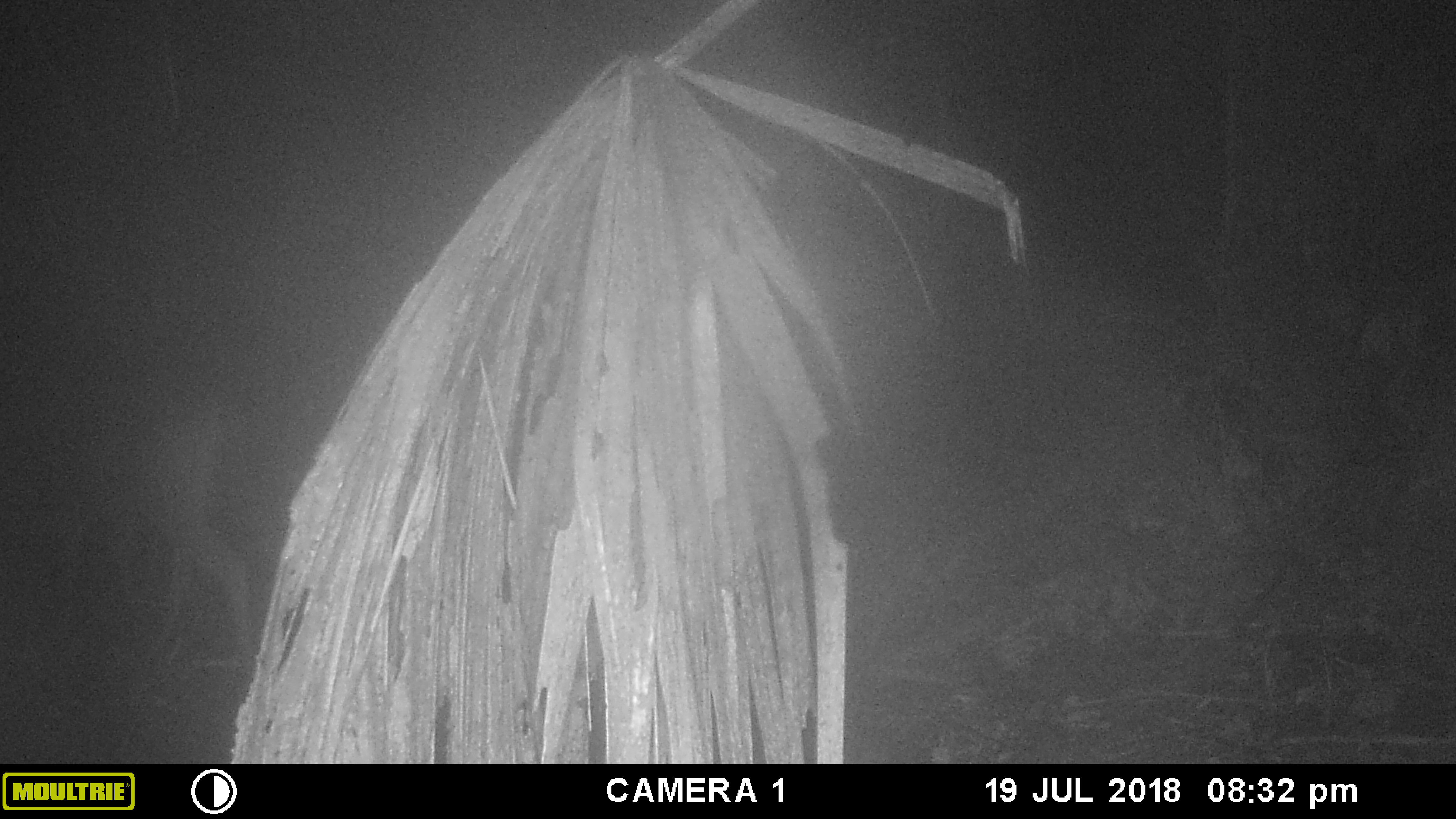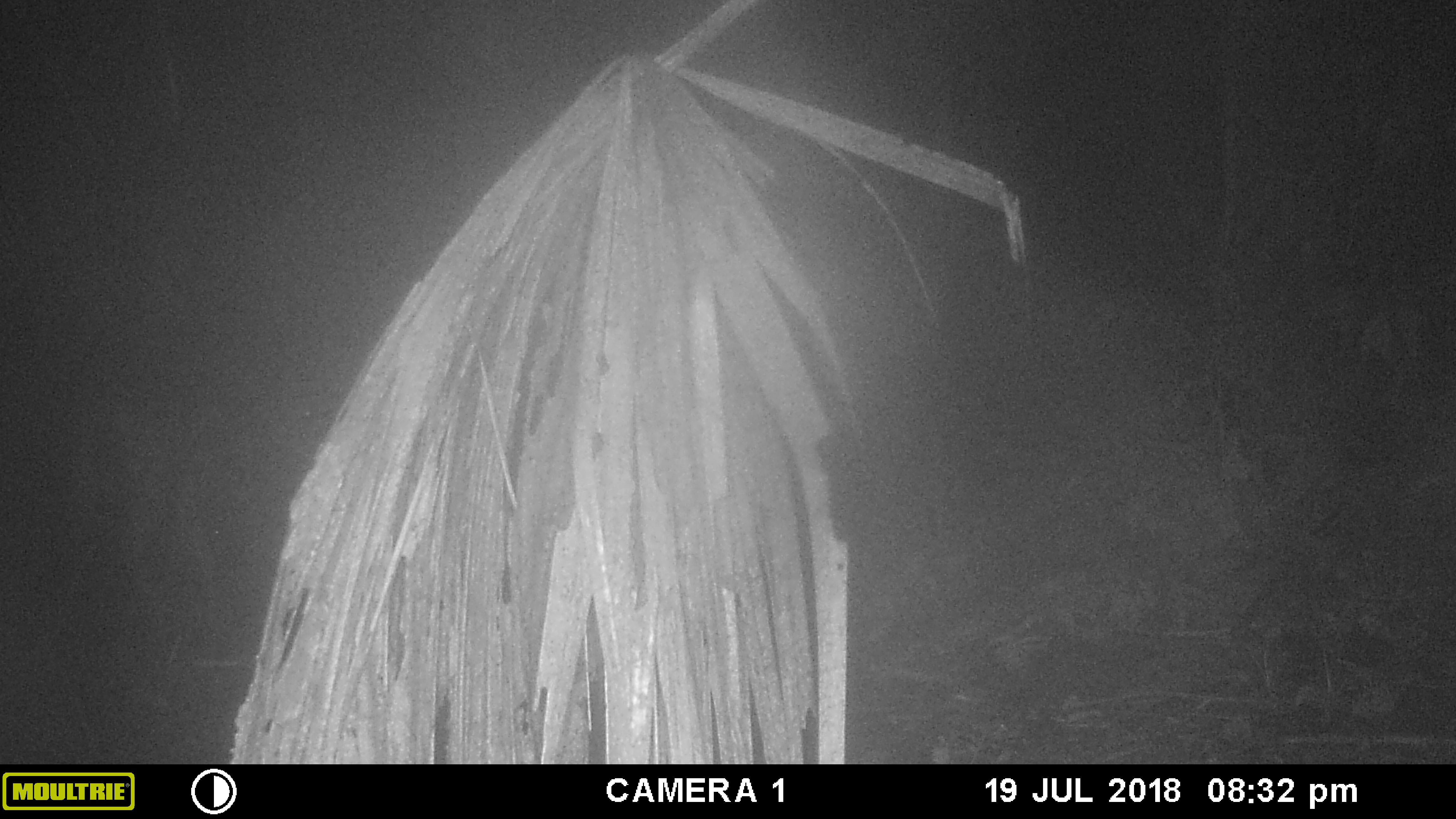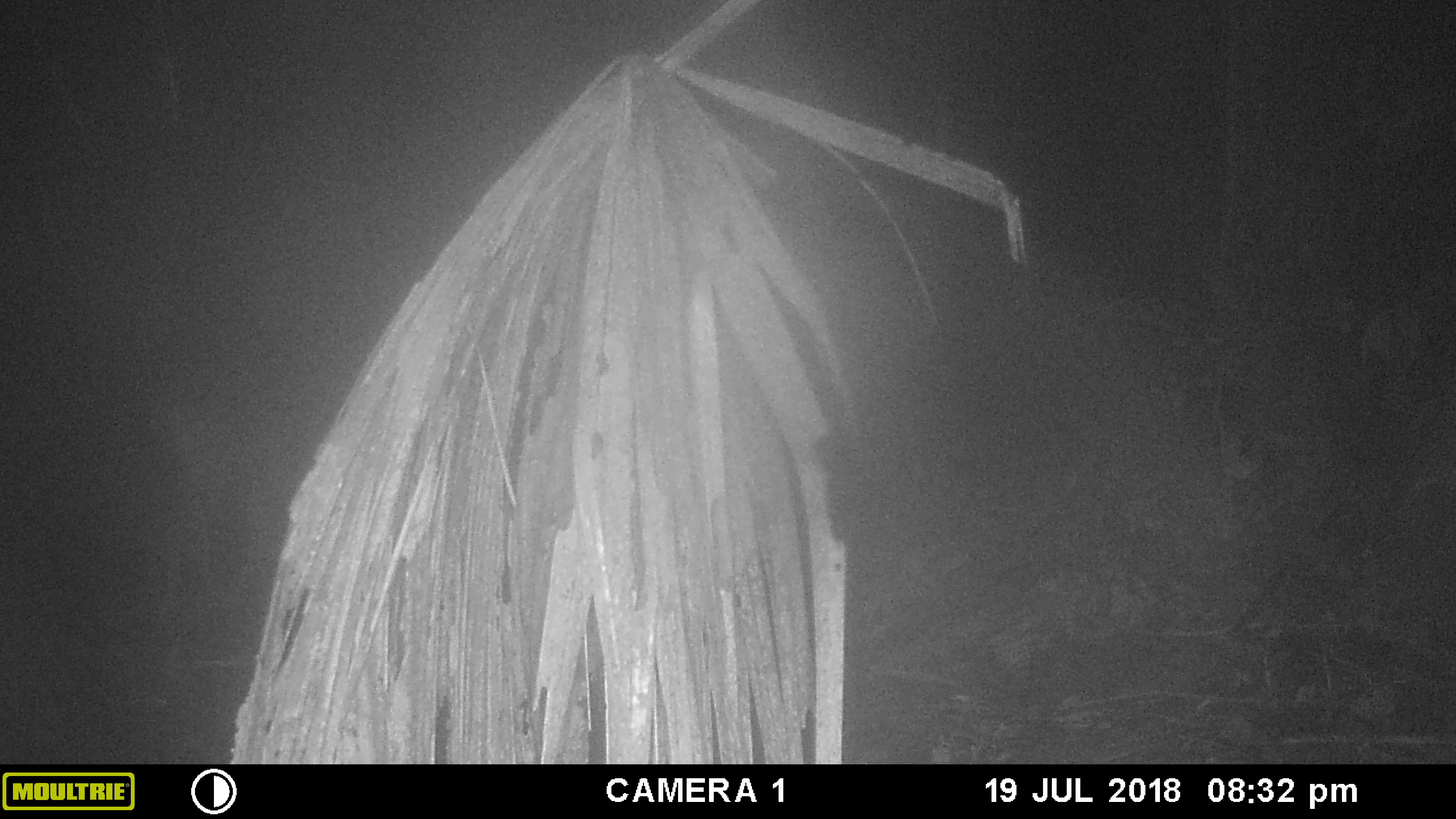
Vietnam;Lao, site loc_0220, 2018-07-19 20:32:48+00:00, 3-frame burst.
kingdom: Animalia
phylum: Chordata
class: Mammalia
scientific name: Mammalia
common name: mammal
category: unidentified mammal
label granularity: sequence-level